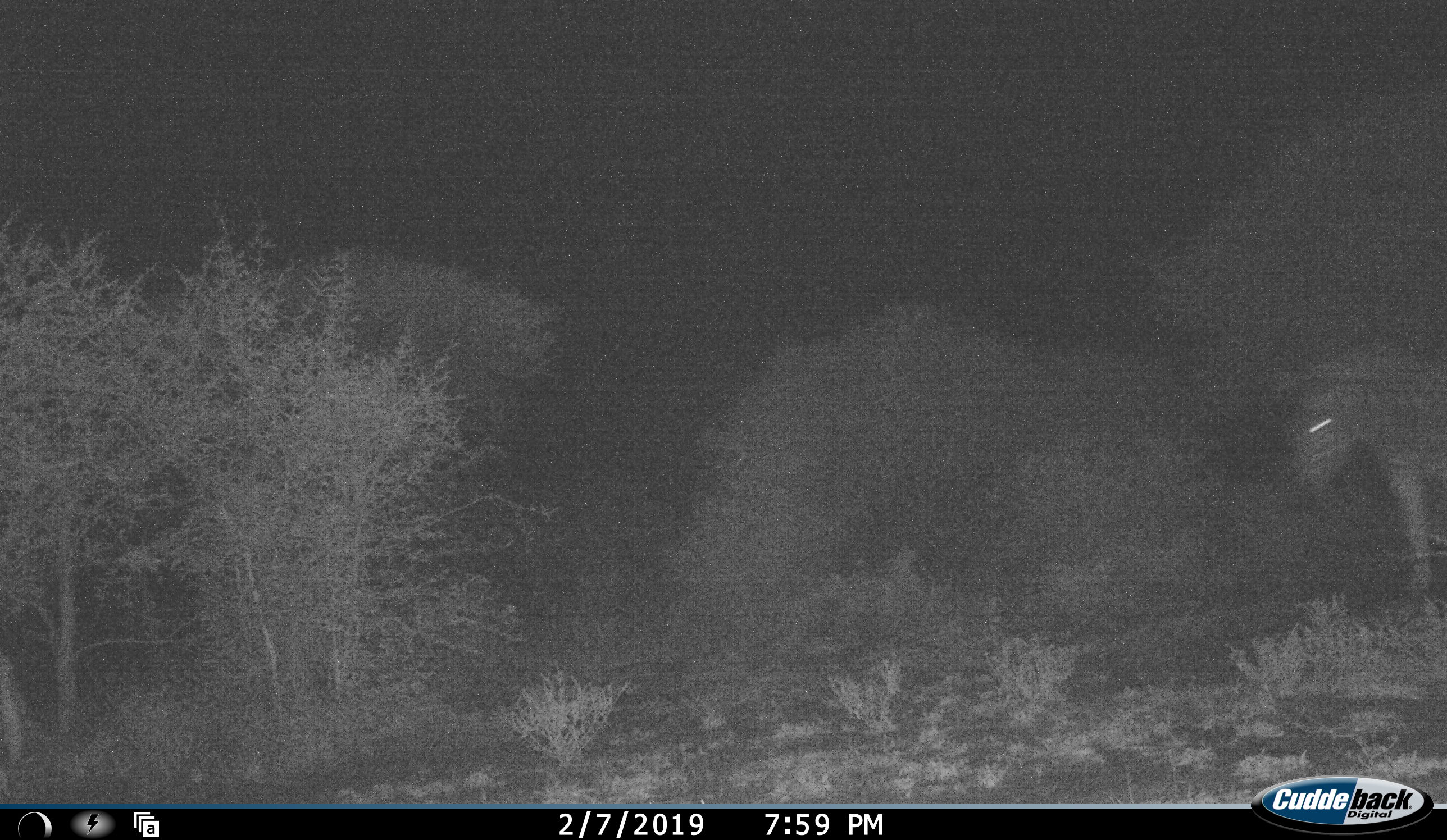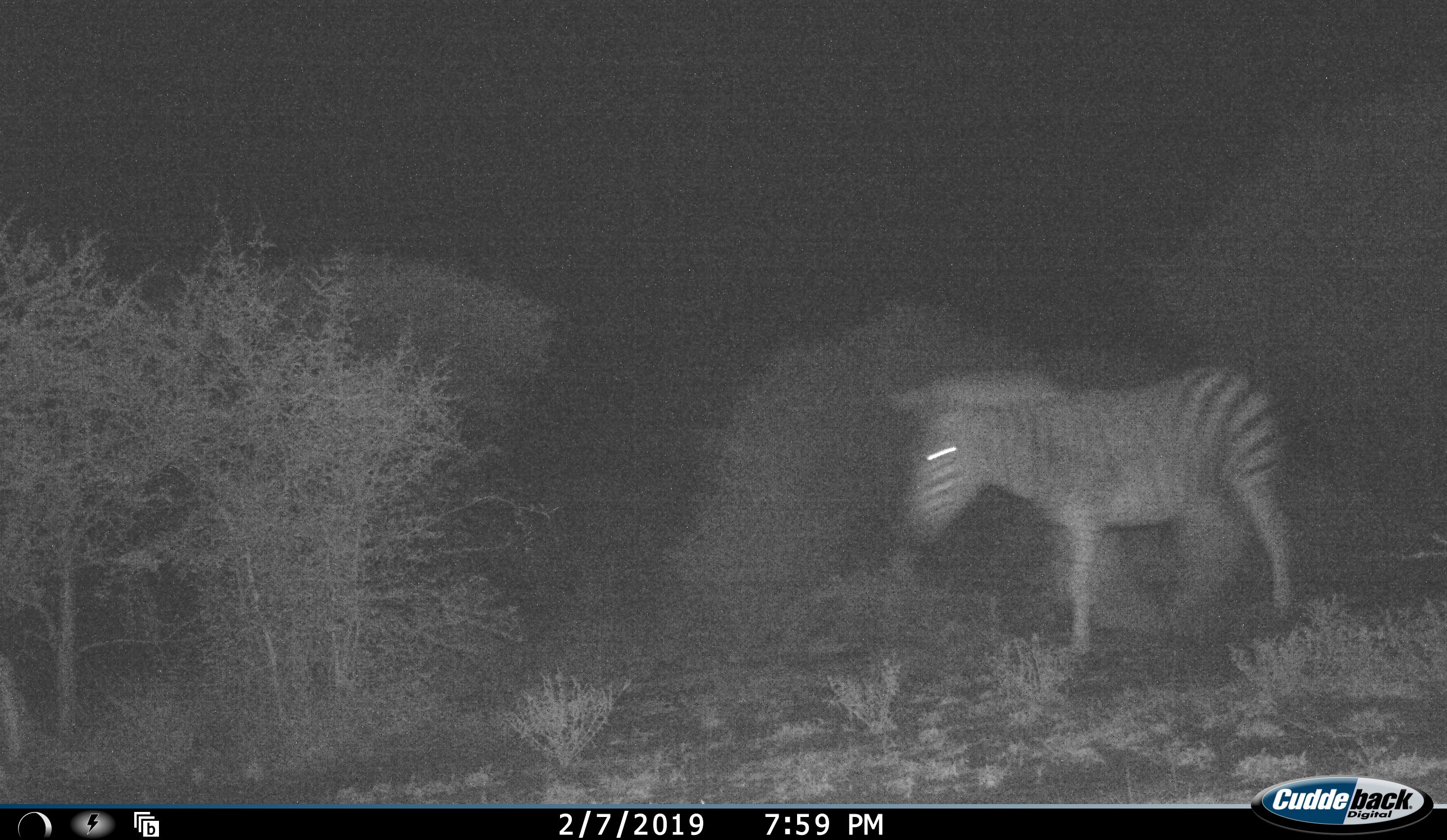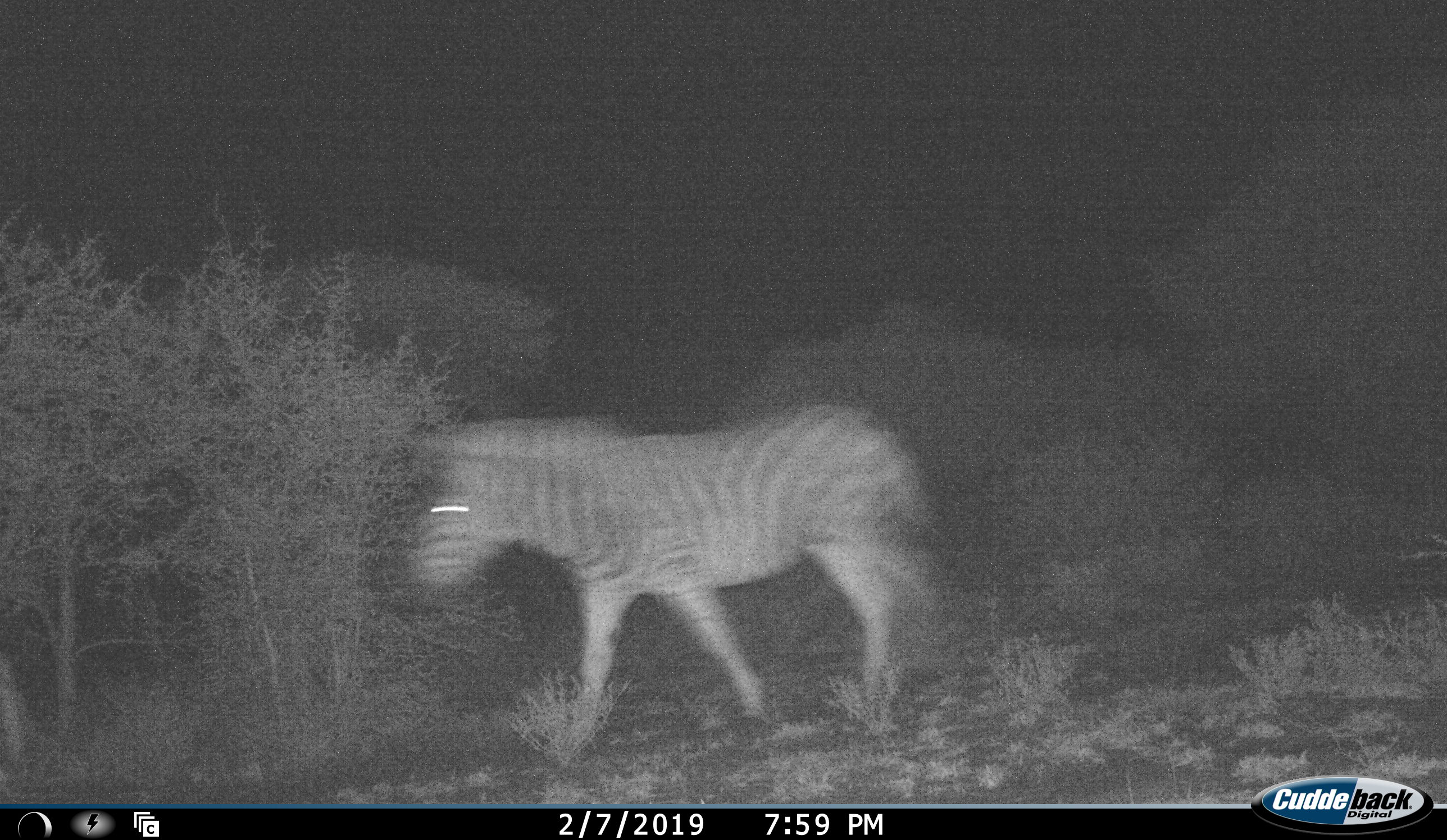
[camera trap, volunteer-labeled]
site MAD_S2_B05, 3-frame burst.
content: unidentified animal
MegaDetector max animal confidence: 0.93